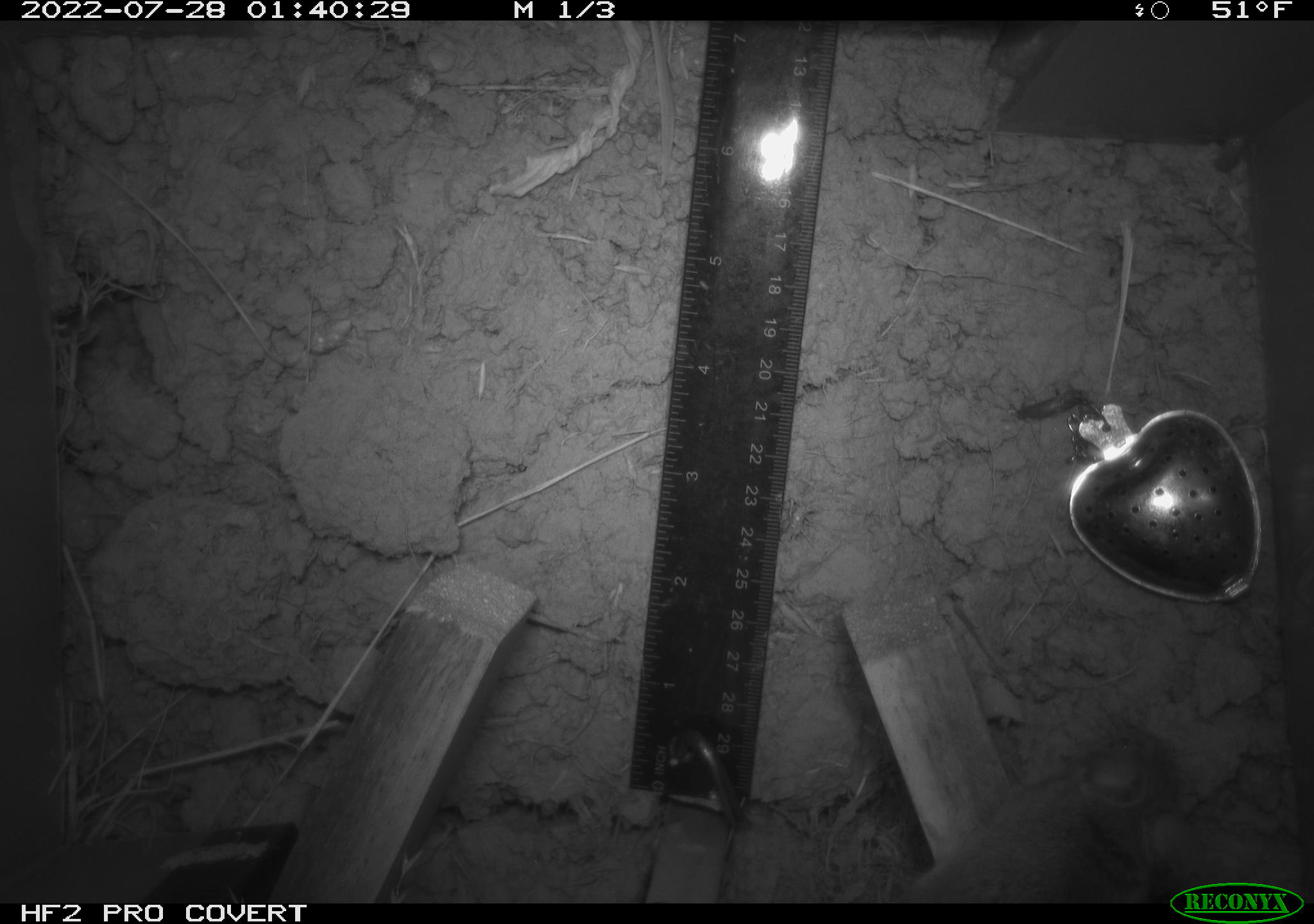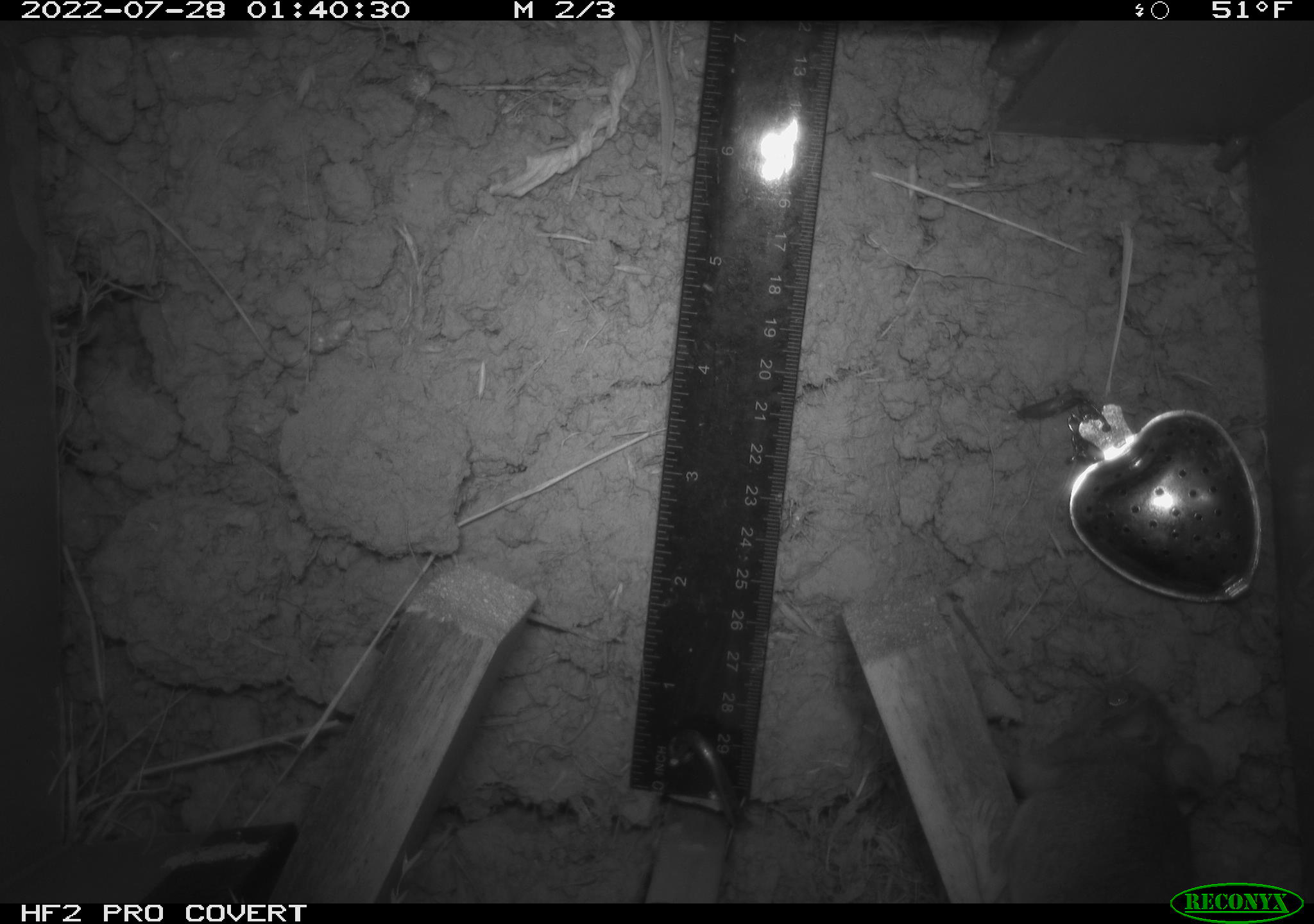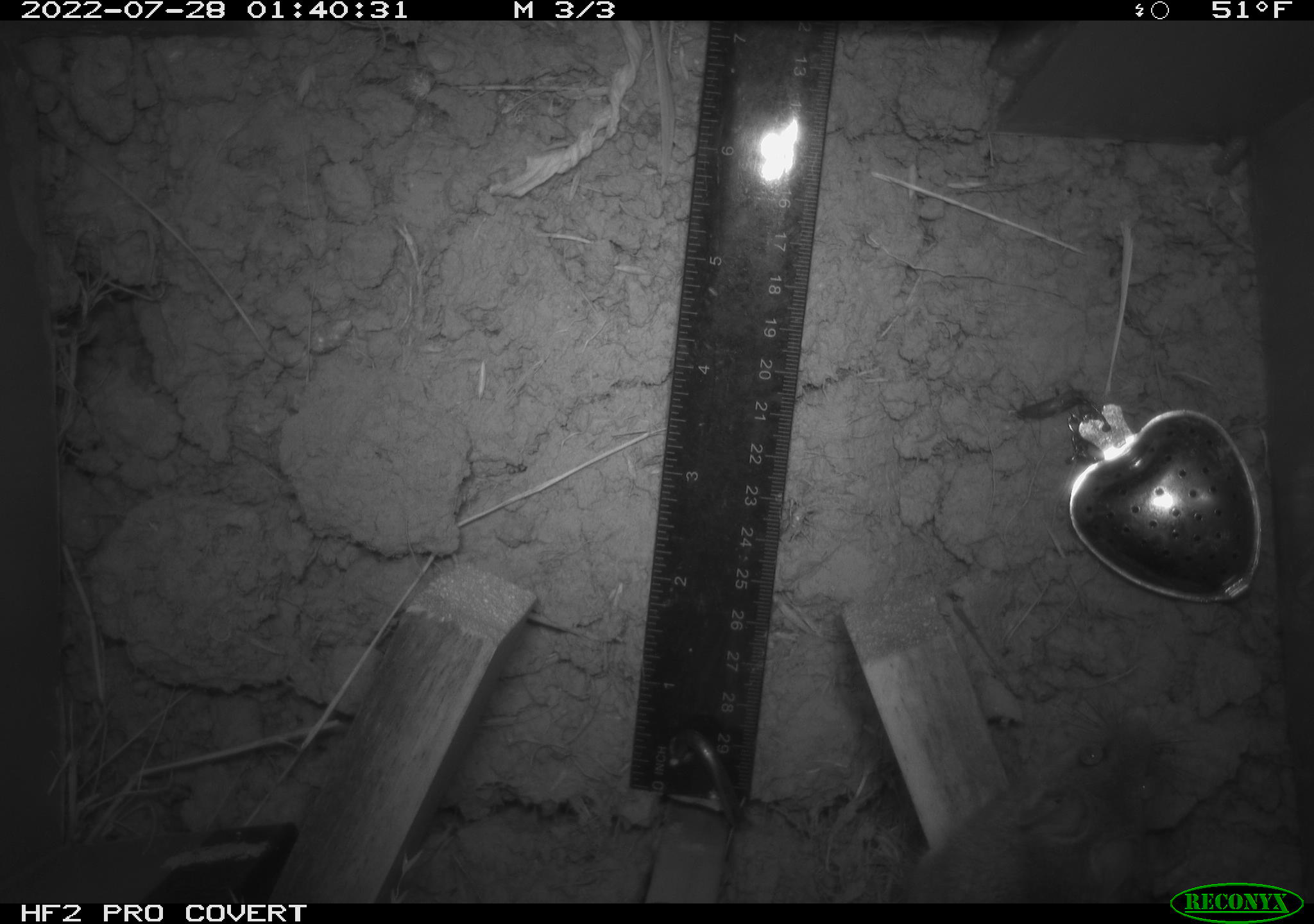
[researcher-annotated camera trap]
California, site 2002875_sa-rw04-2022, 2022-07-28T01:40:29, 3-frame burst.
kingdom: Animalia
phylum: Chordata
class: Mammalia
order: Rodentia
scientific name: Rodentia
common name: mouse species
Mouse species (Rodentia).